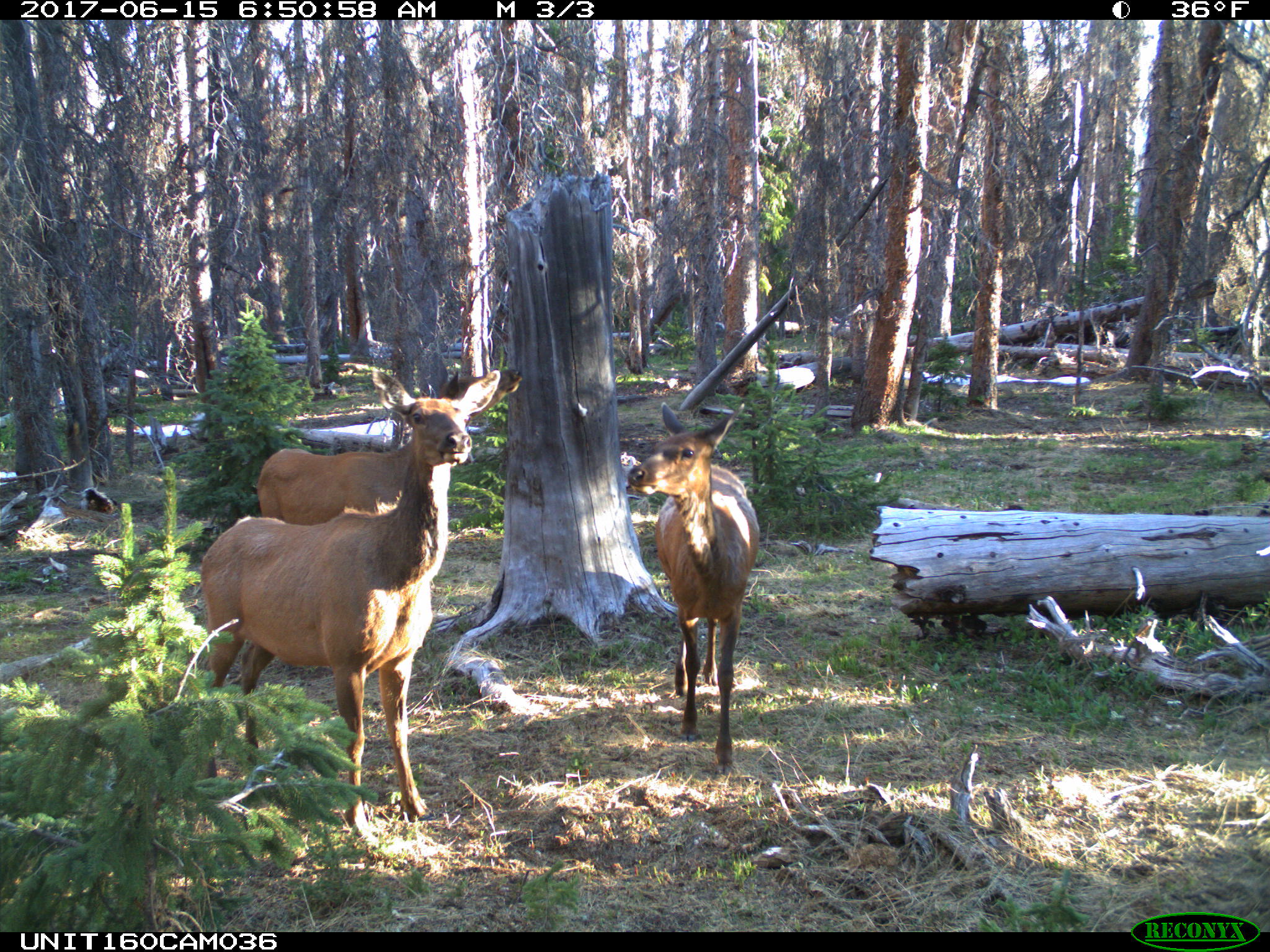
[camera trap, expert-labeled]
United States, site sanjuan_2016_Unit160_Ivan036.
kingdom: Animalia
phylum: Chordata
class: Mammalia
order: Artiodactyla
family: Cervidae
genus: Cervus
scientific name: Cervus elaphus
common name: red deer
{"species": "Cervus elaphus (red deer)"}